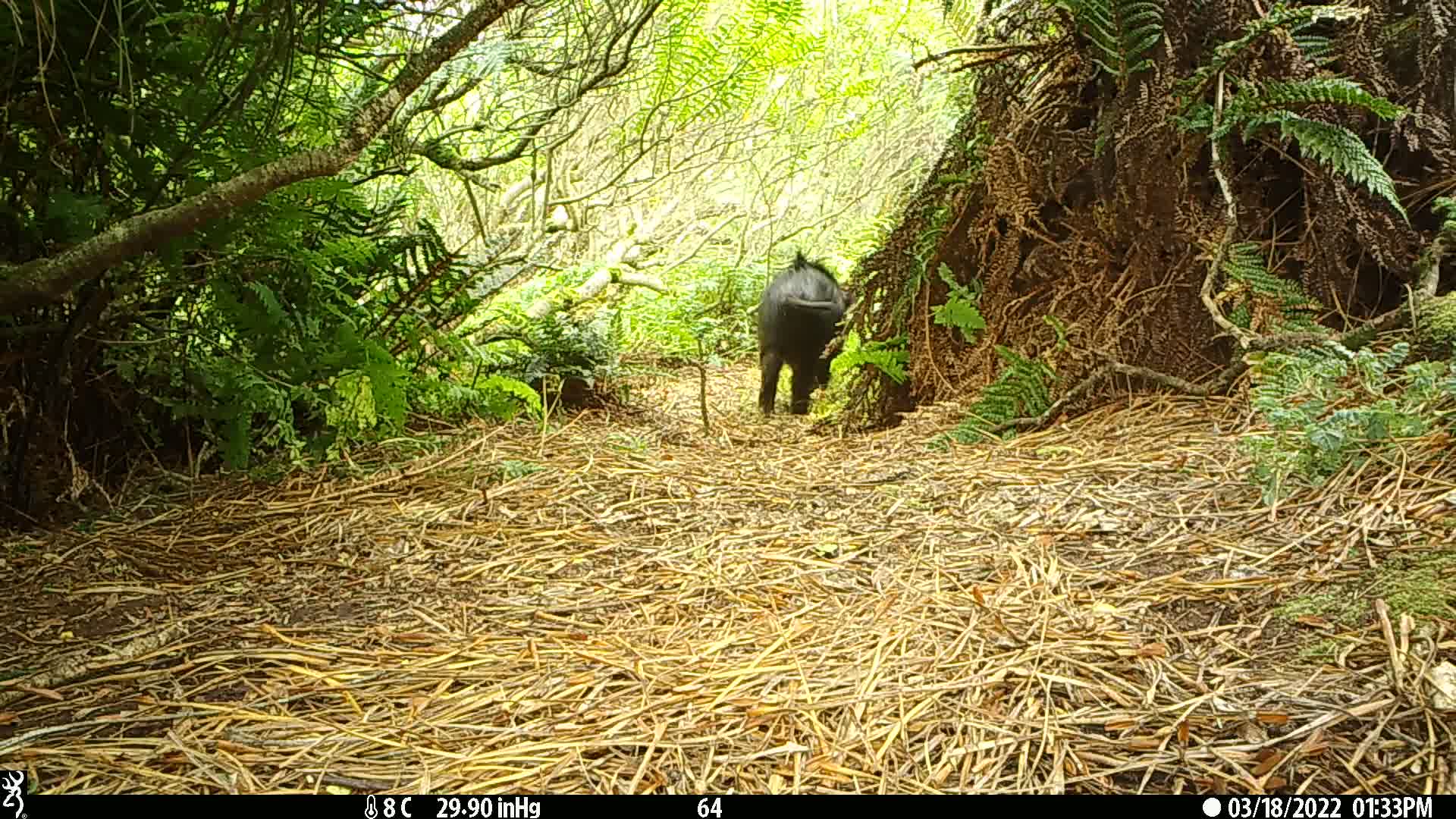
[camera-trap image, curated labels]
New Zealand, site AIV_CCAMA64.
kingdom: Animalia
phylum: Chordata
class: Mammalia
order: Artiodactyla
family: Suidae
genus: Sus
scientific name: Sus scrofa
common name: pig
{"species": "pig (Sus scrofa)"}